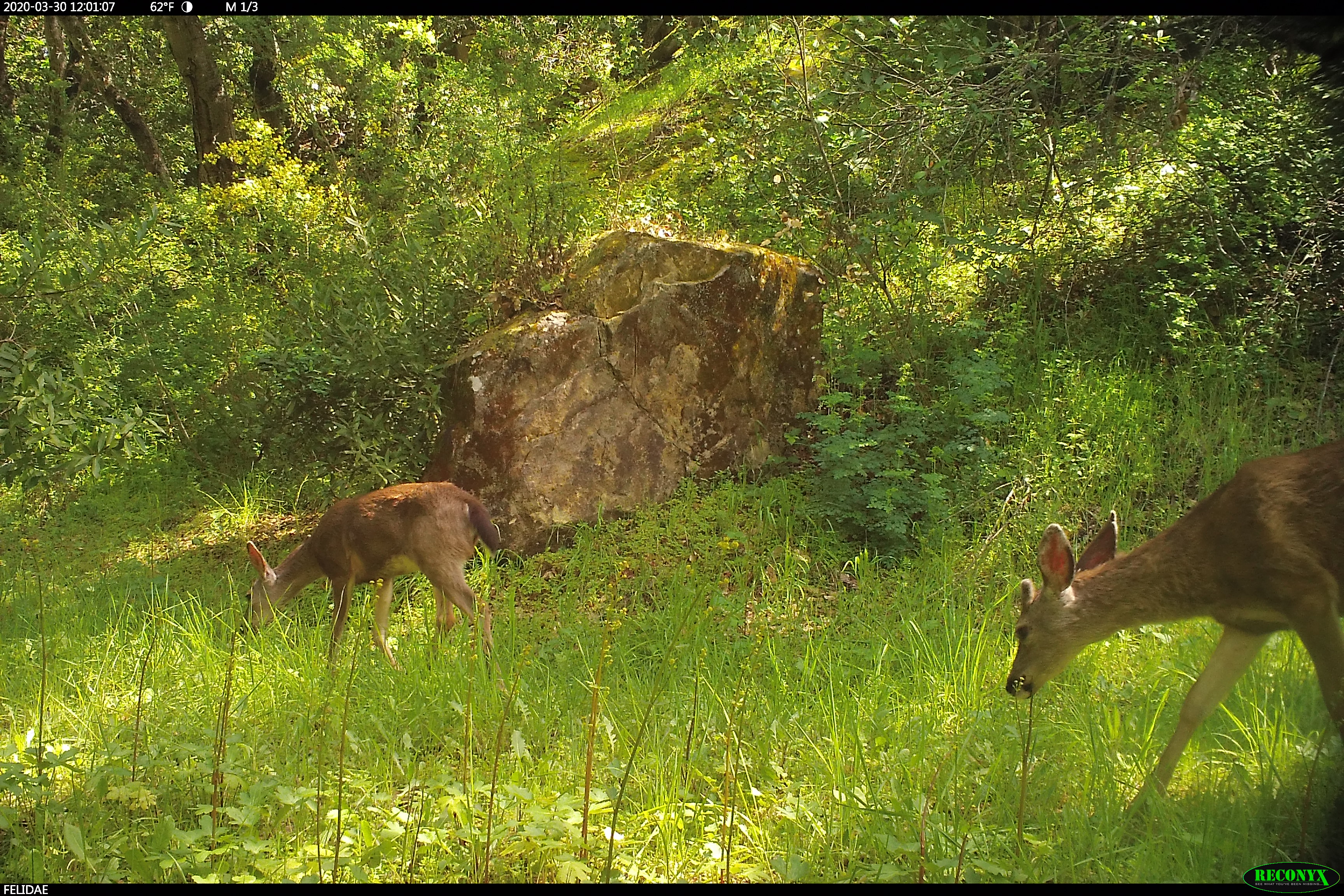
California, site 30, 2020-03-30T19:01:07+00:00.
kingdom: Animalia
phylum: Chordata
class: Mammalia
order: Artiodactyla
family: Cervidae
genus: Odocoileus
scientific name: Odocoileus hemionus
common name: mule deer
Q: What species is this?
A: Mule deer (Odocoileus hemionus).